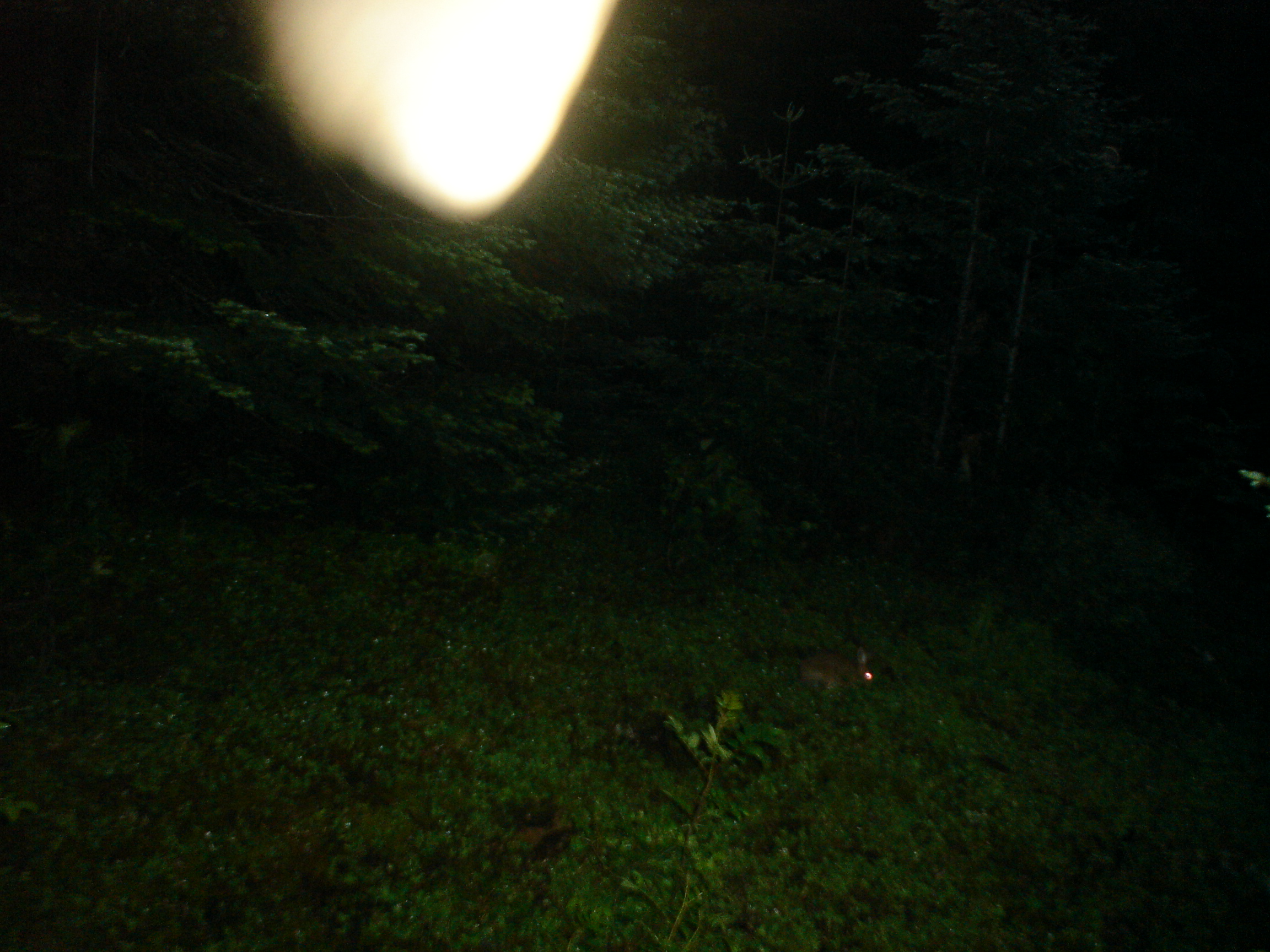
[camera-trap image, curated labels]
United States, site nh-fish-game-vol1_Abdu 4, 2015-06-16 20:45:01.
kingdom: Animalia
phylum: Chordata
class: Mammalia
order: Lagomorpha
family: Leporidae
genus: Lepus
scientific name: Lepus americanus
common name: snowshoe hare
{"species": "snowshoe hare (Lepus americanus)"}